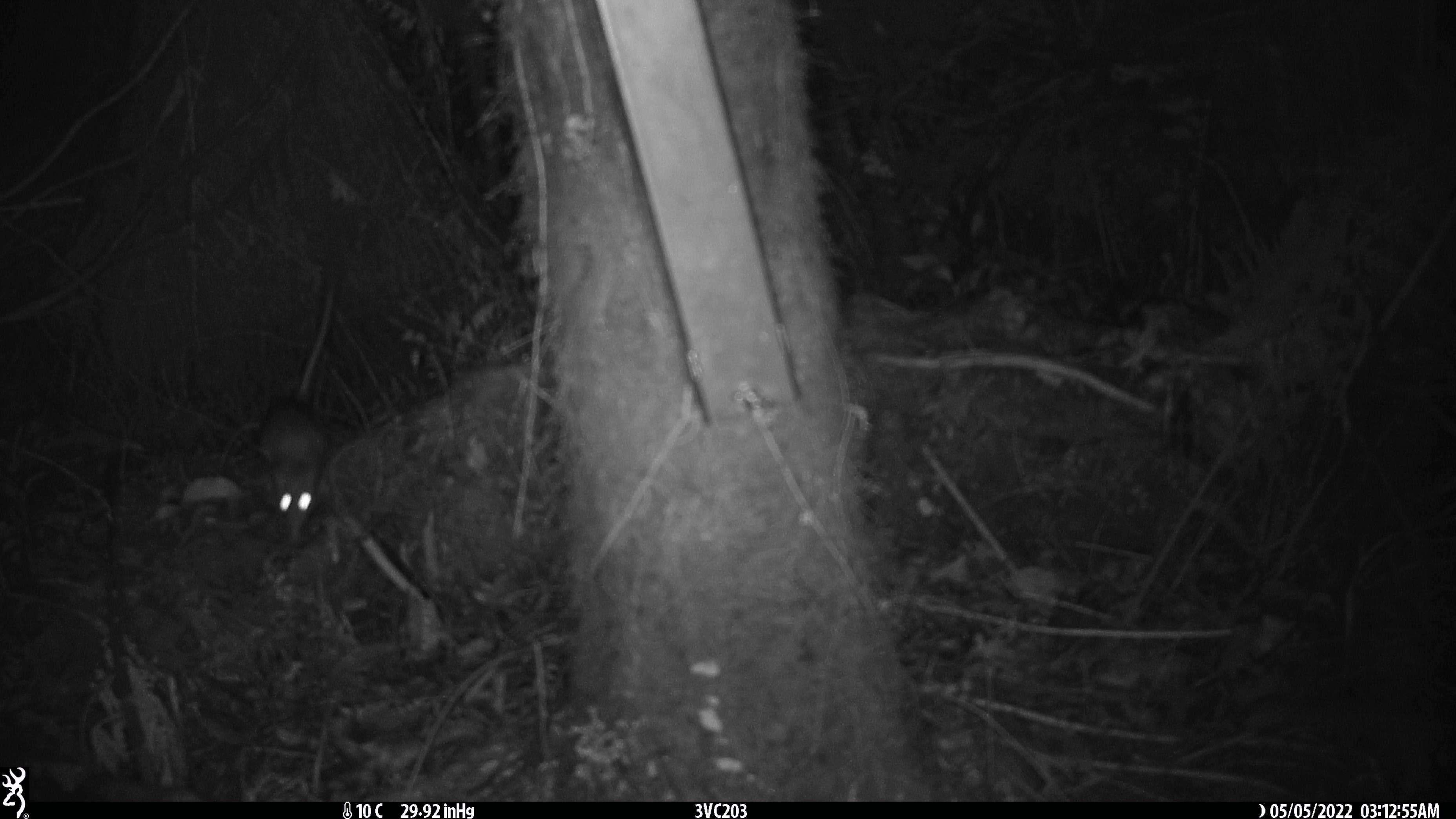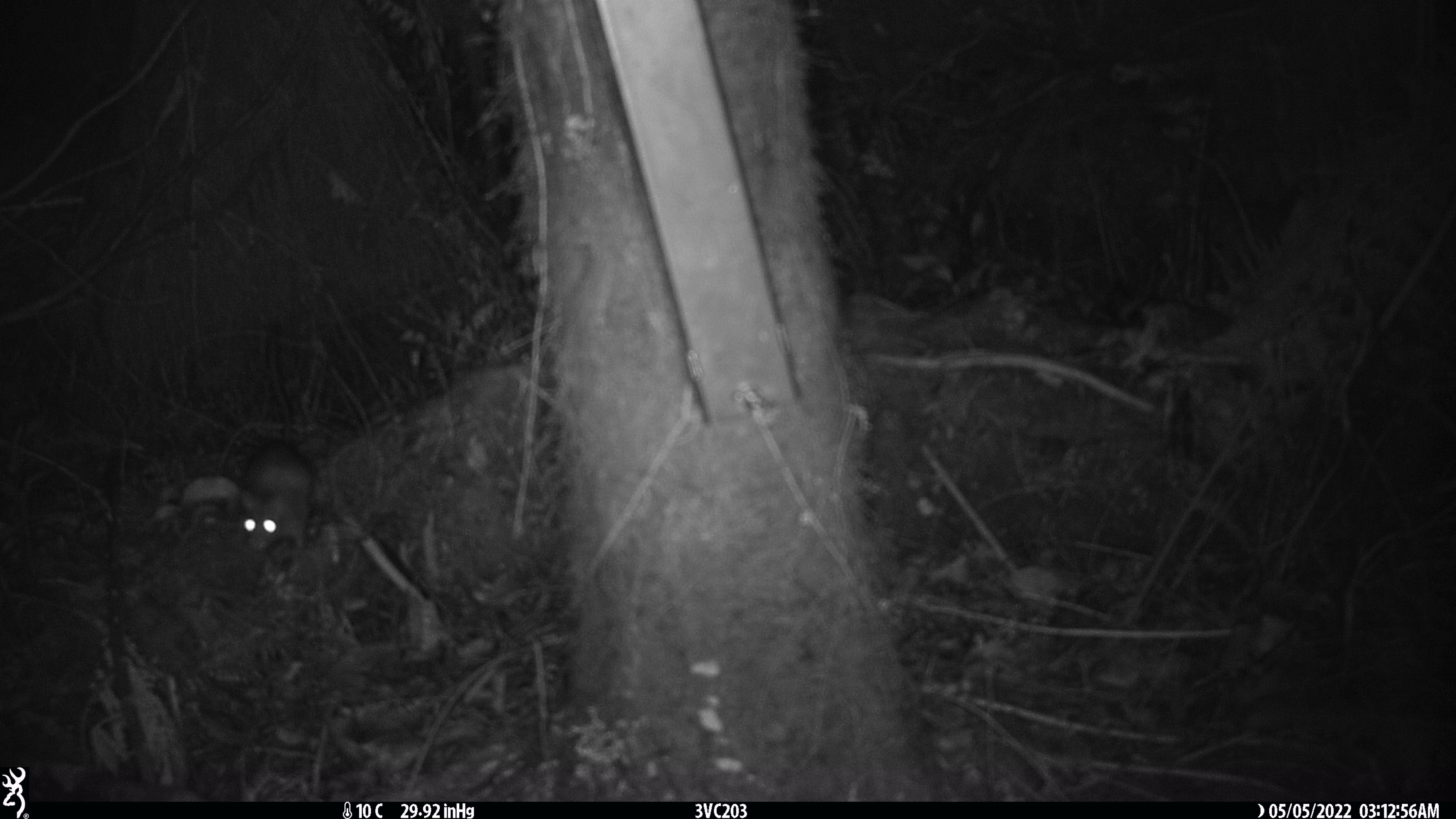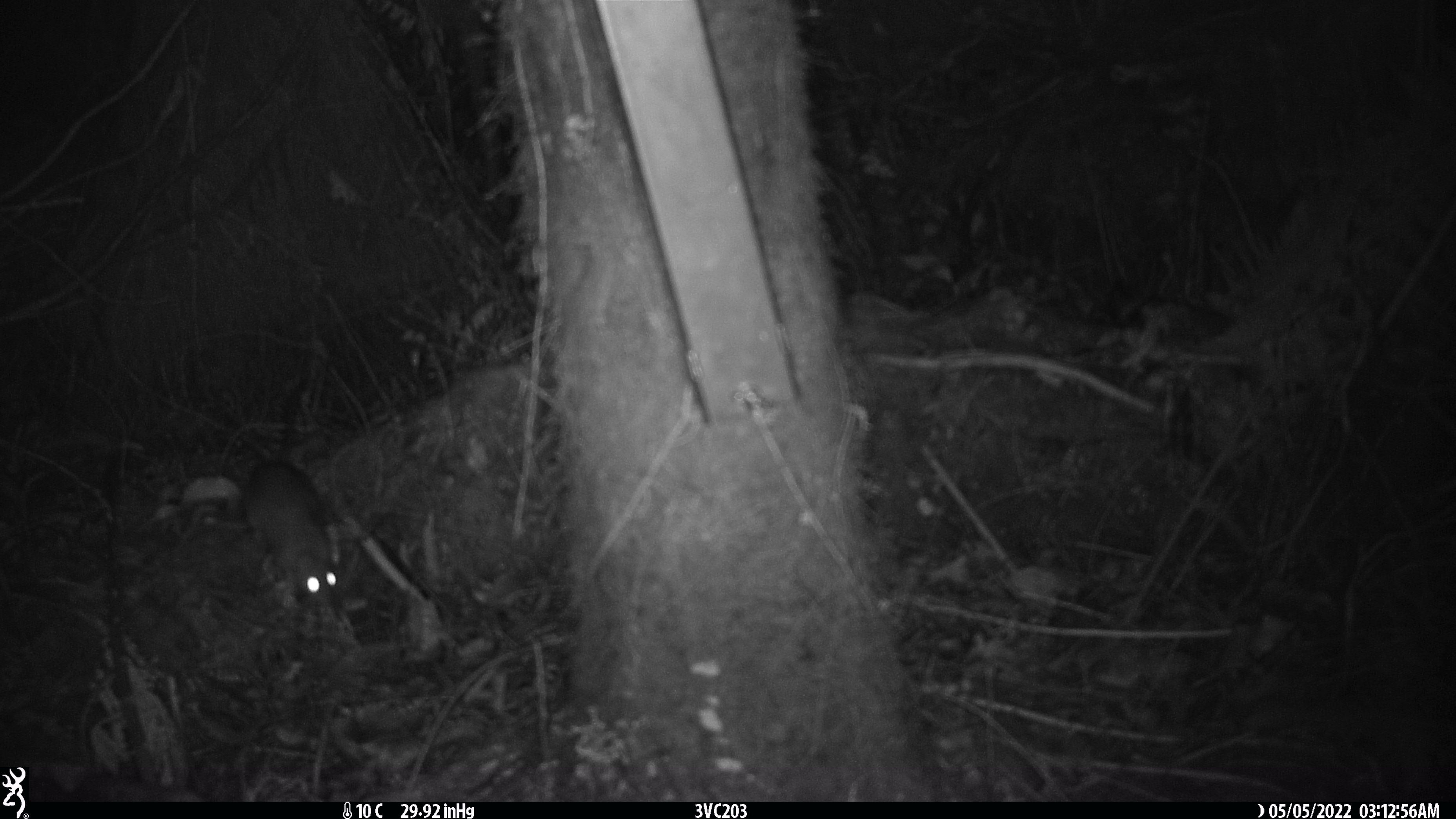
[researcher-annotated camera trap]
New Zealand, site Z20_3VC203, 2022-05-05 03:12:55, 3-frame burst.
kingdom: Animalia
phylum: Chordata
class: Mammalia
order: Rodentia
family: Muridae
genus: Rattus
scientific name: Rattus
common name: rat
Rat (Rattus).